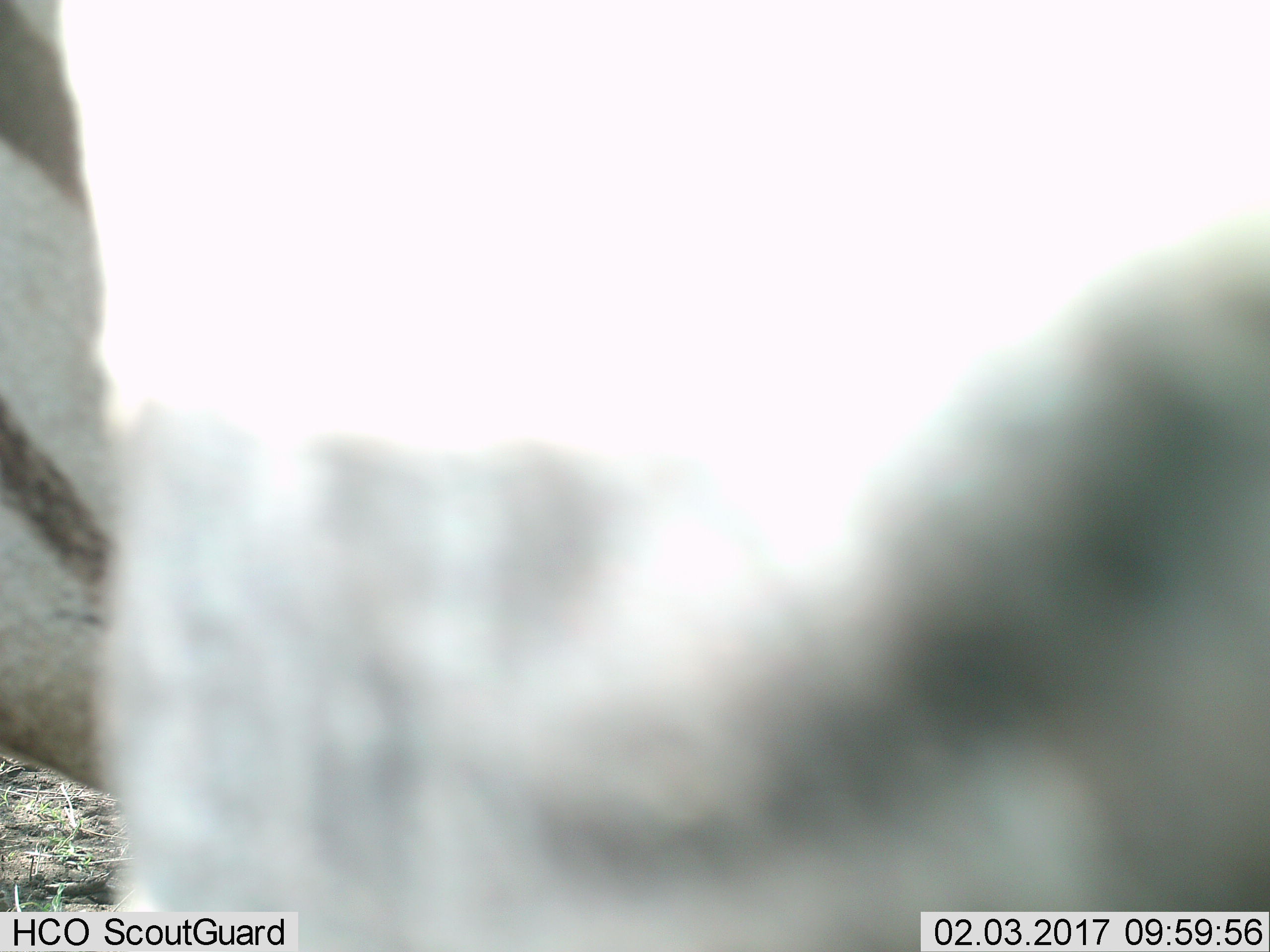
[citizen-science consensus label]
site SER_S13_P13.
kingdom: Animalia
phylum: Chordata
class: Mammalia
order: Perissodactyla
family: Equidae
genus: Equus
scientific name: Equus quagga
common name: plains zebra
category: zebraplains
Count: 1.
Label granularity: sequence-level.